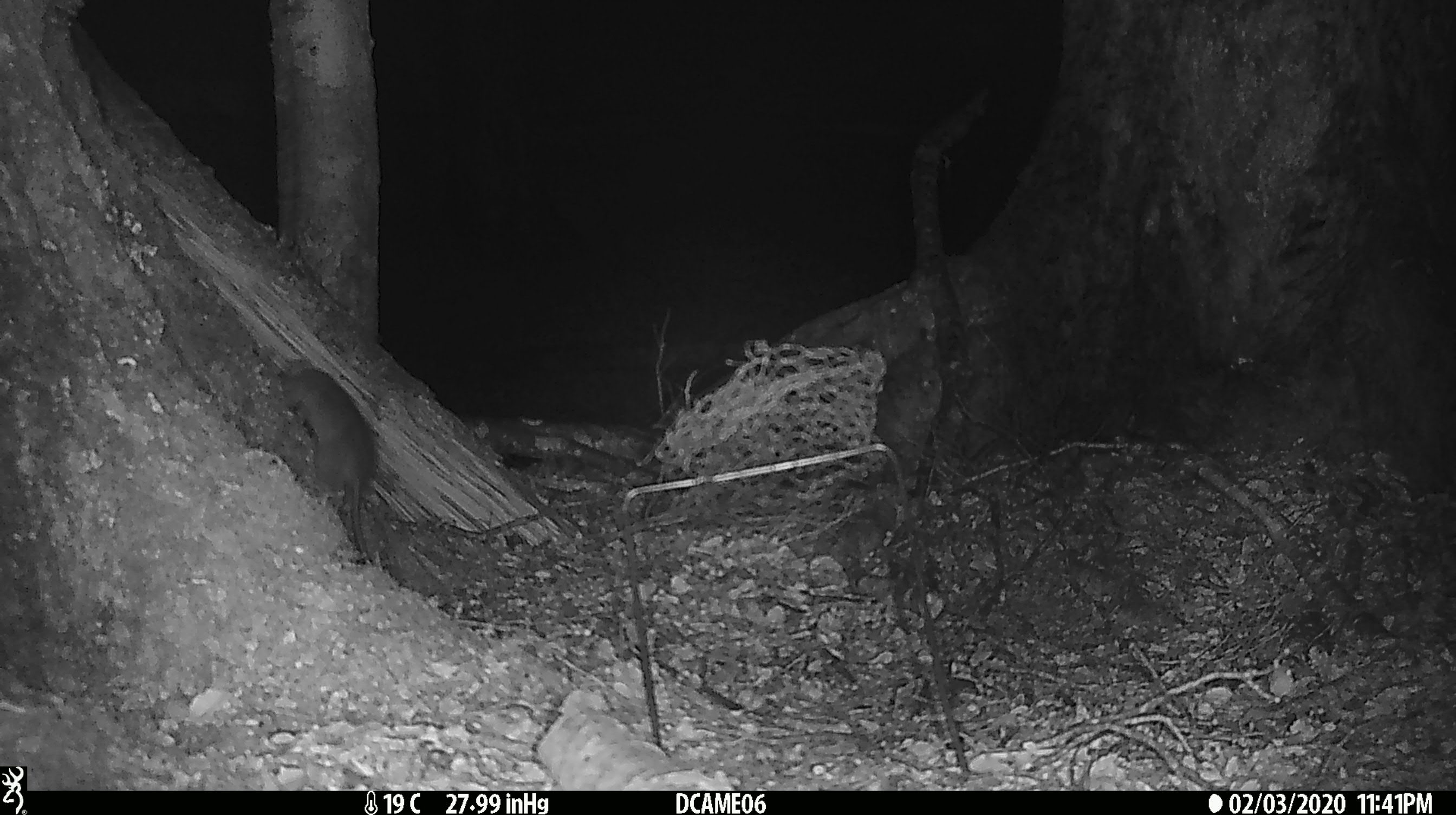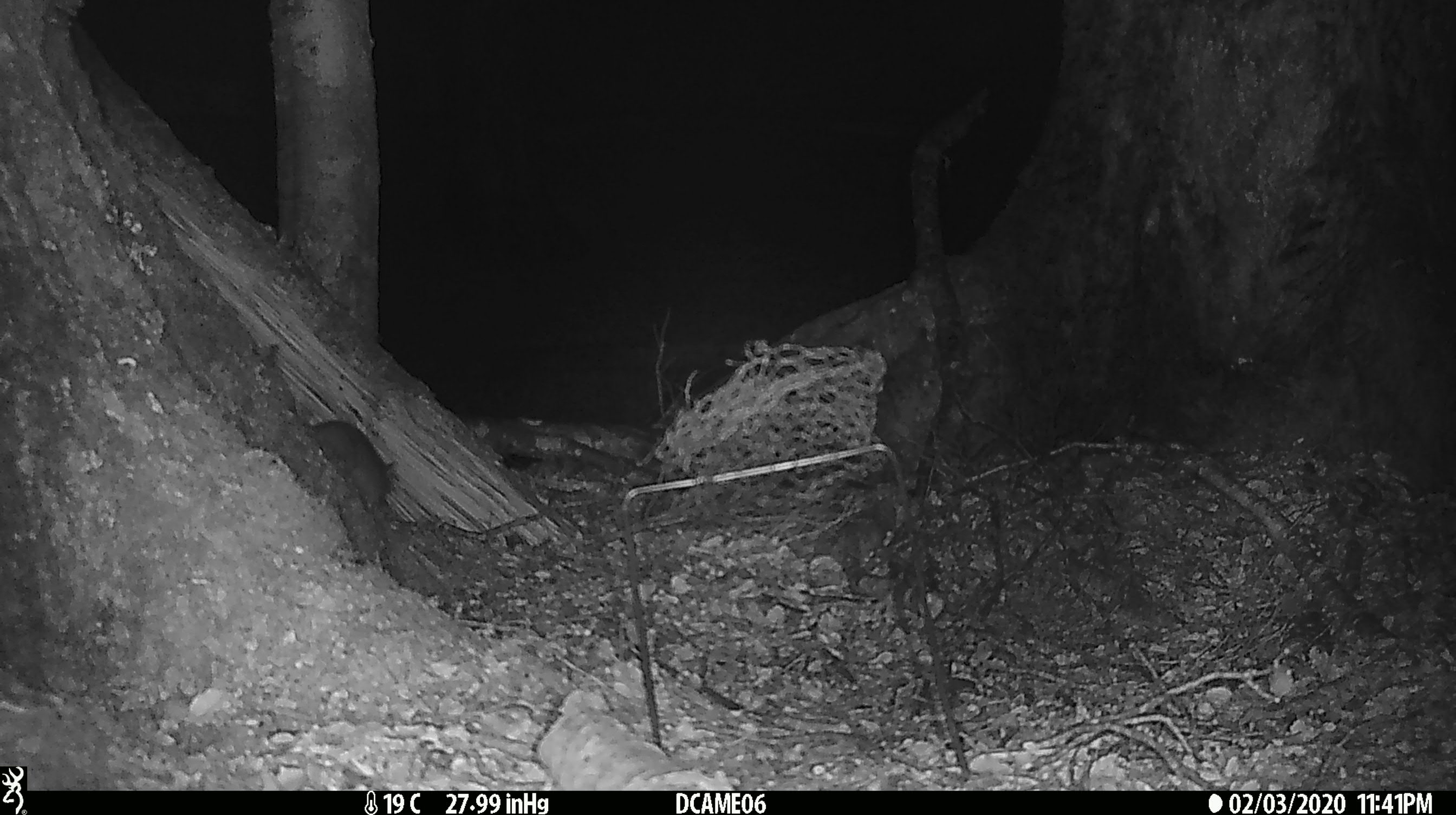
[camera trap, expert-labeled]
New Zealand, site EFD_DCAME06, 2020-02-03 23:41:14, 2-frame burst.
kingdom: Animalia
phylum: Chordata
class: Mammalia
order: Rodentia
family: Muridae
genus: Rattus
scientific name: Rattus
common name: rat